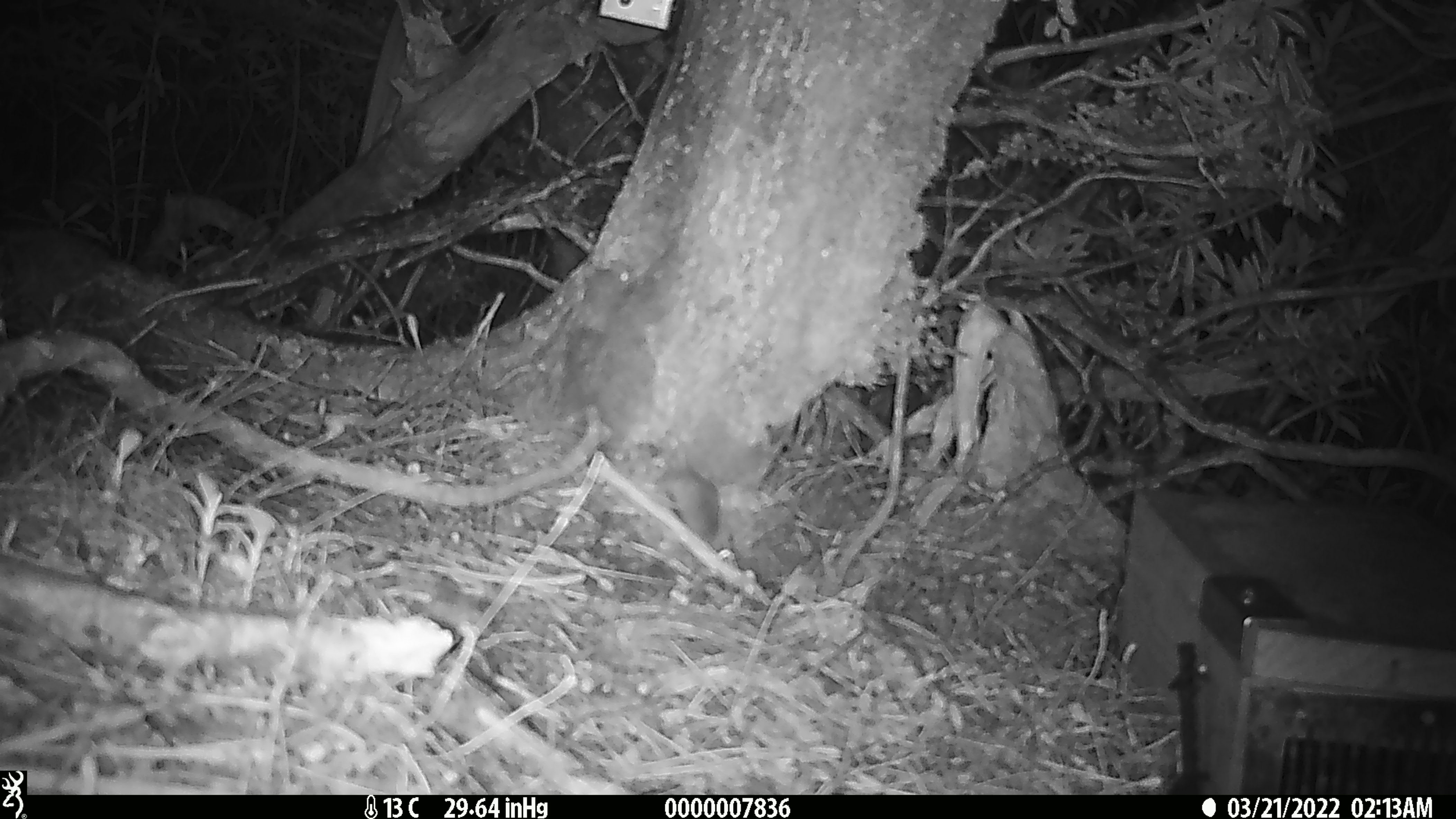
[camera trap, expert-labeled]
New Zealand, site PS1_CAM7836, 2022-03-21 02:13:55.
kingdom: Animalia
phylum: Chordata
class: Mammalia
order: Rodentia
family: Muridae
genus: Mus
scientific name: Mus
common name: mouse